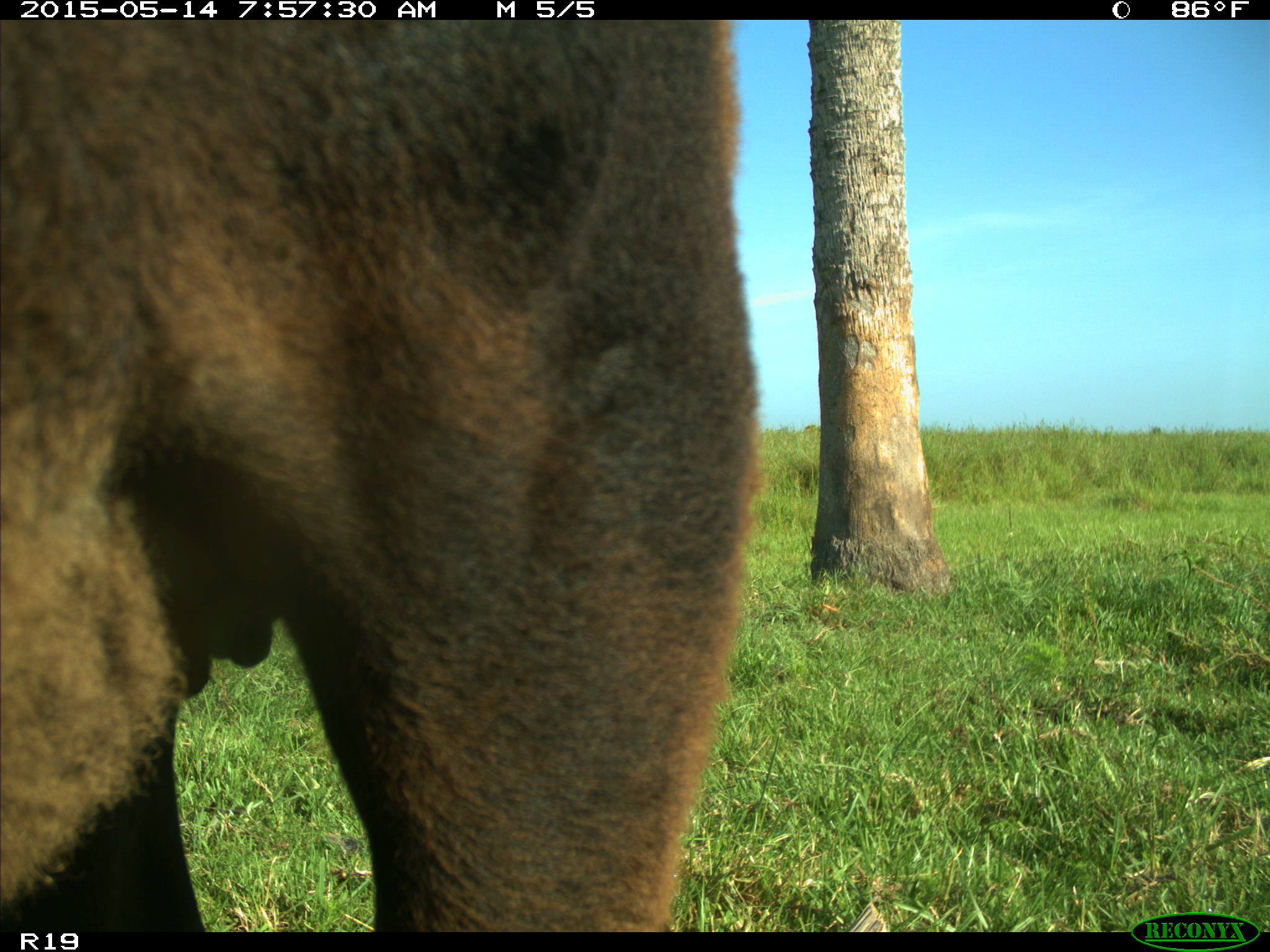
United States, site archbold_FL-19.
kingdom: Animalia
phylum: Chordata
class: Mammalia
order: Artiodactyla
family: Bovidae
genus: Bos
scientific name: Bos taurus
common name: domestic cow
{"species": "Bos taurus (domestic cow)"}